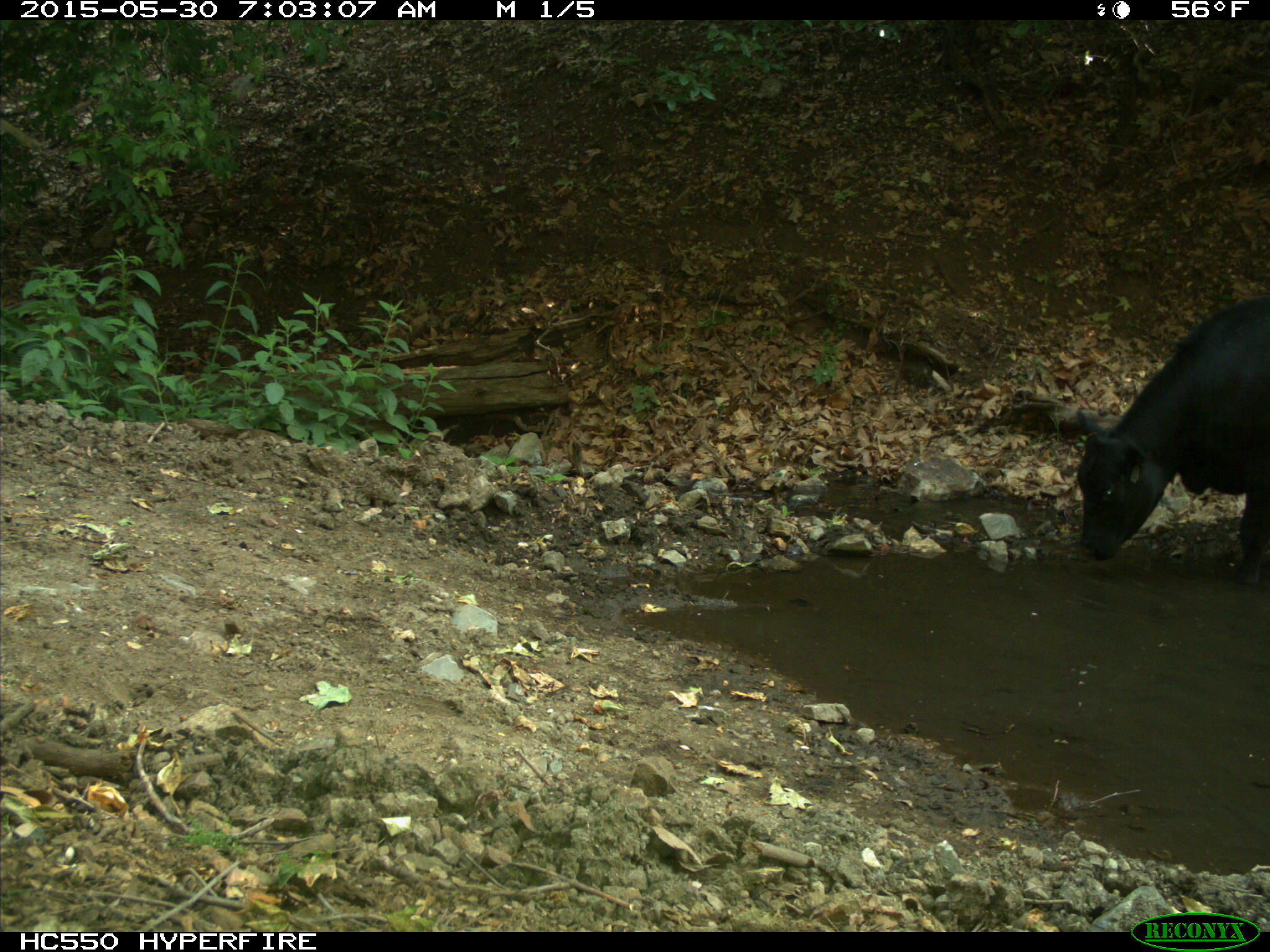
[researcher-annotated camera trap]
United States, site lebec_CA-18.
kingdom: Animalia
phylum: Chordata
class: Mammalia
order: Artiodactyla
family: Bovidae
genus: Bos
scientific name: Bos taurus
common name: domestic cow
Bos taurus (domestic cow).